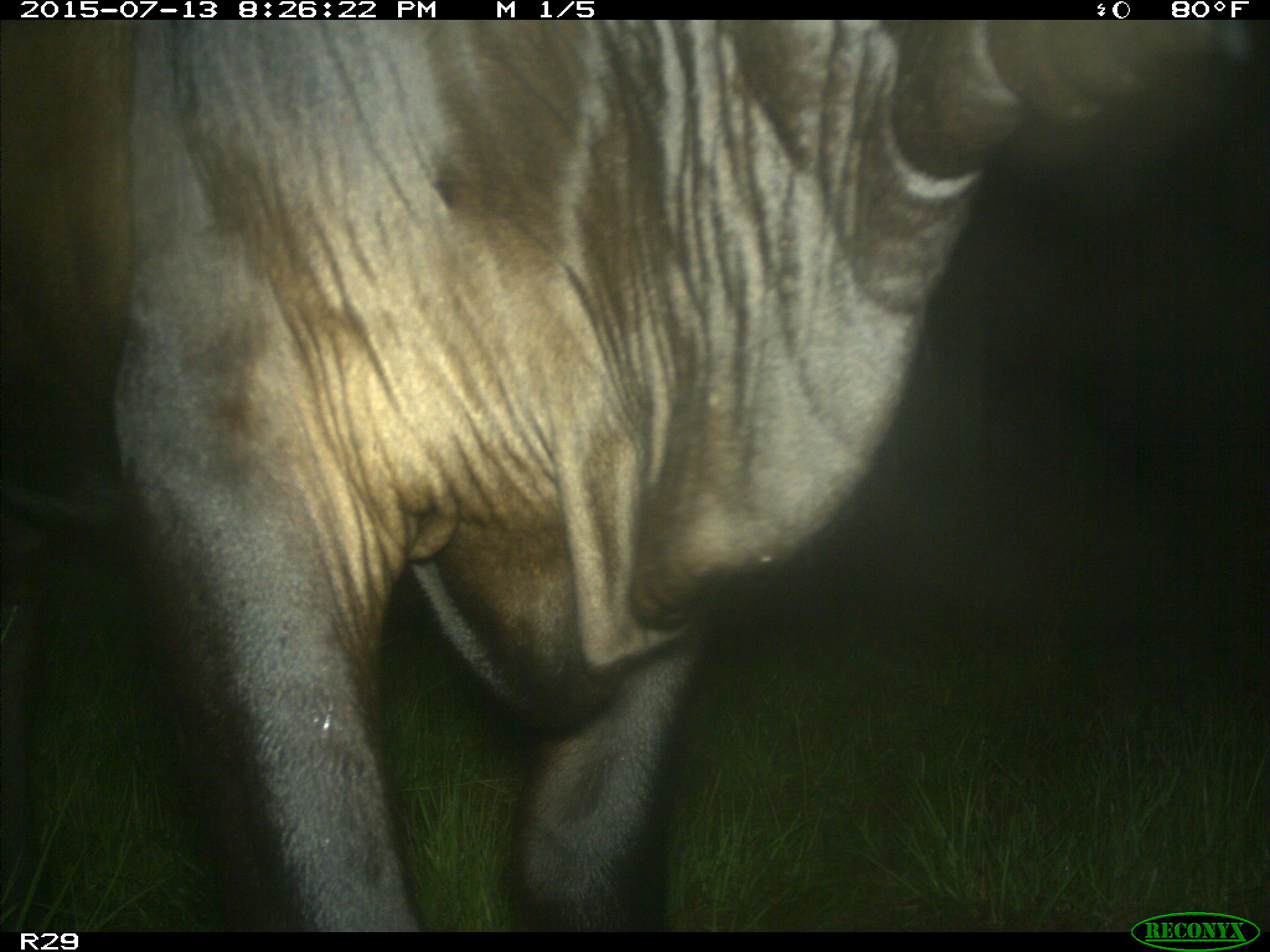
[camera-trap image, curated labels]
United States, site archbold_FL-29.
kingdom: Animalia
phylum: Chordata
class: Mammalia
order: Artiodactyla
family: Bovidae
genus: Bos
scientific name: Bos taurus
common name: domestic cow